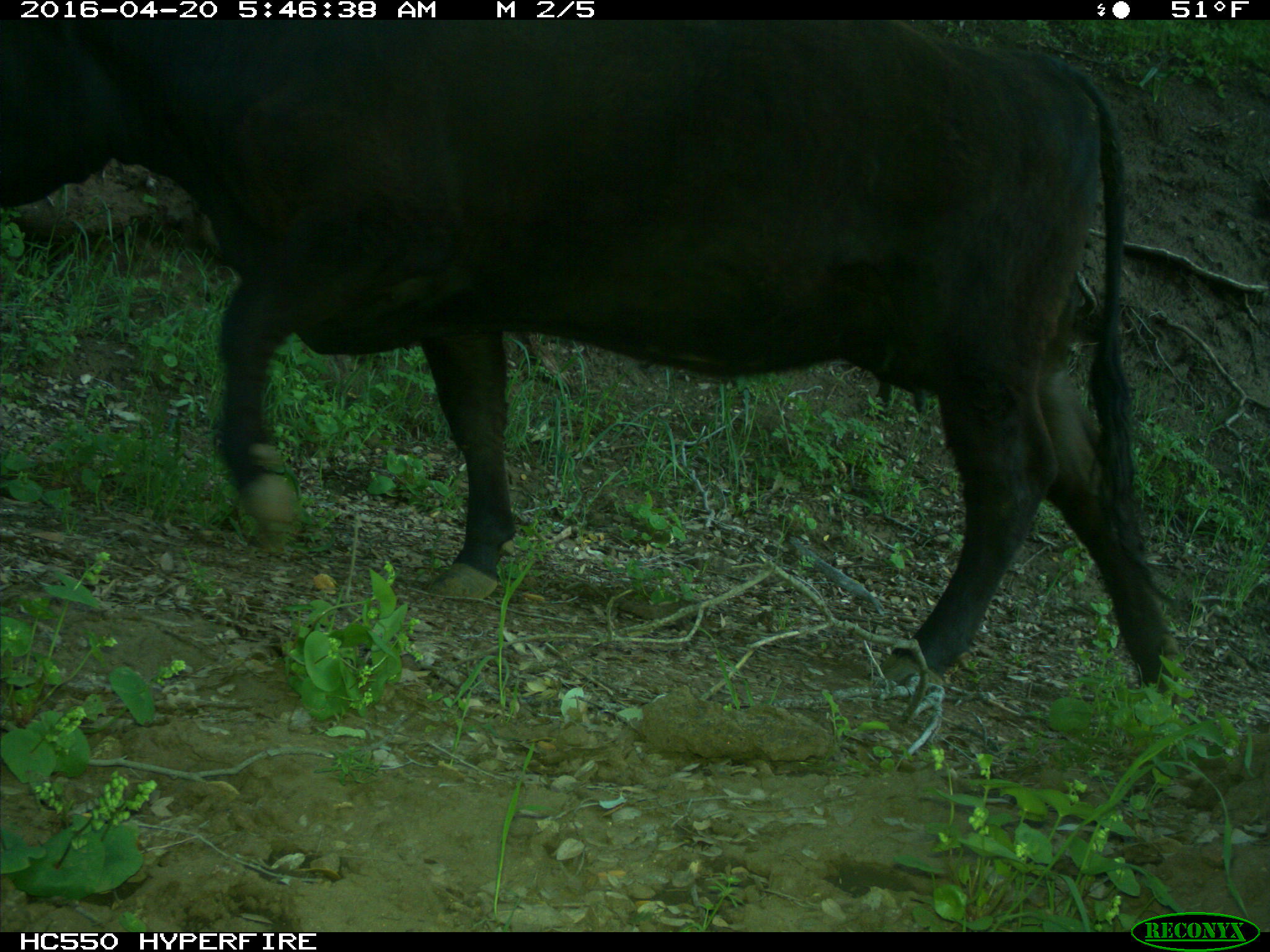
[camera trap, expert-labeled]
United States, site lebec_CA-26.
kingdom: Animalia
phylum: Chordata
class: Mammalia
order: Artiodactyla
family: Bovidae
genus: Bos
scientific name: Bos taurus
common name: domestic cow